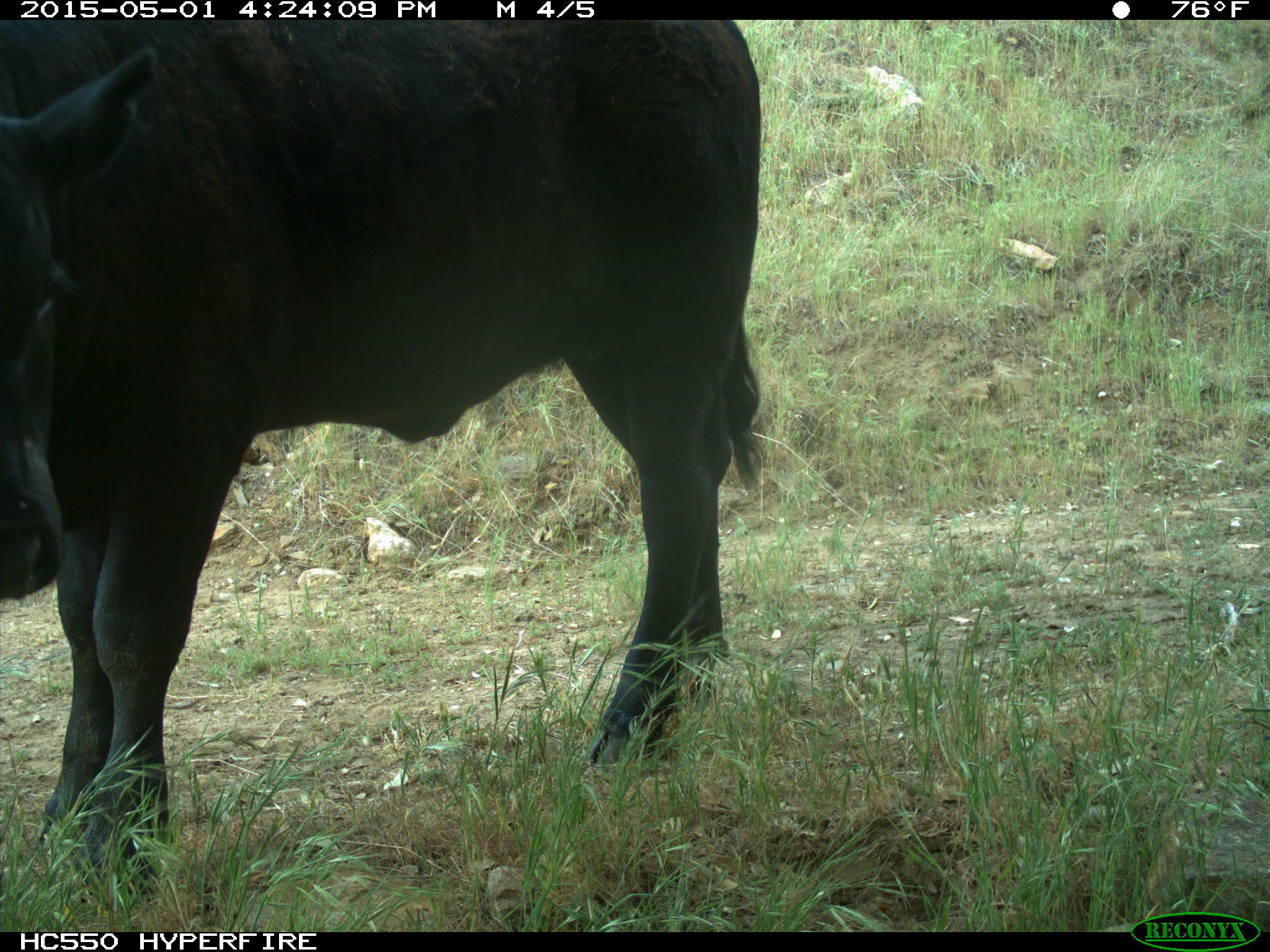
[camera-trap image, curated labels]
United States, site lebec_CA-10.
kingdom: Animalia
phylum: Chordata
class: Mammalia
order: Artiodactyla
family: Bovidae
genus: Bos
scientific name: Bos taurus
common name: domestic cow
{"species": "Bos taurus (domestic cow)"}